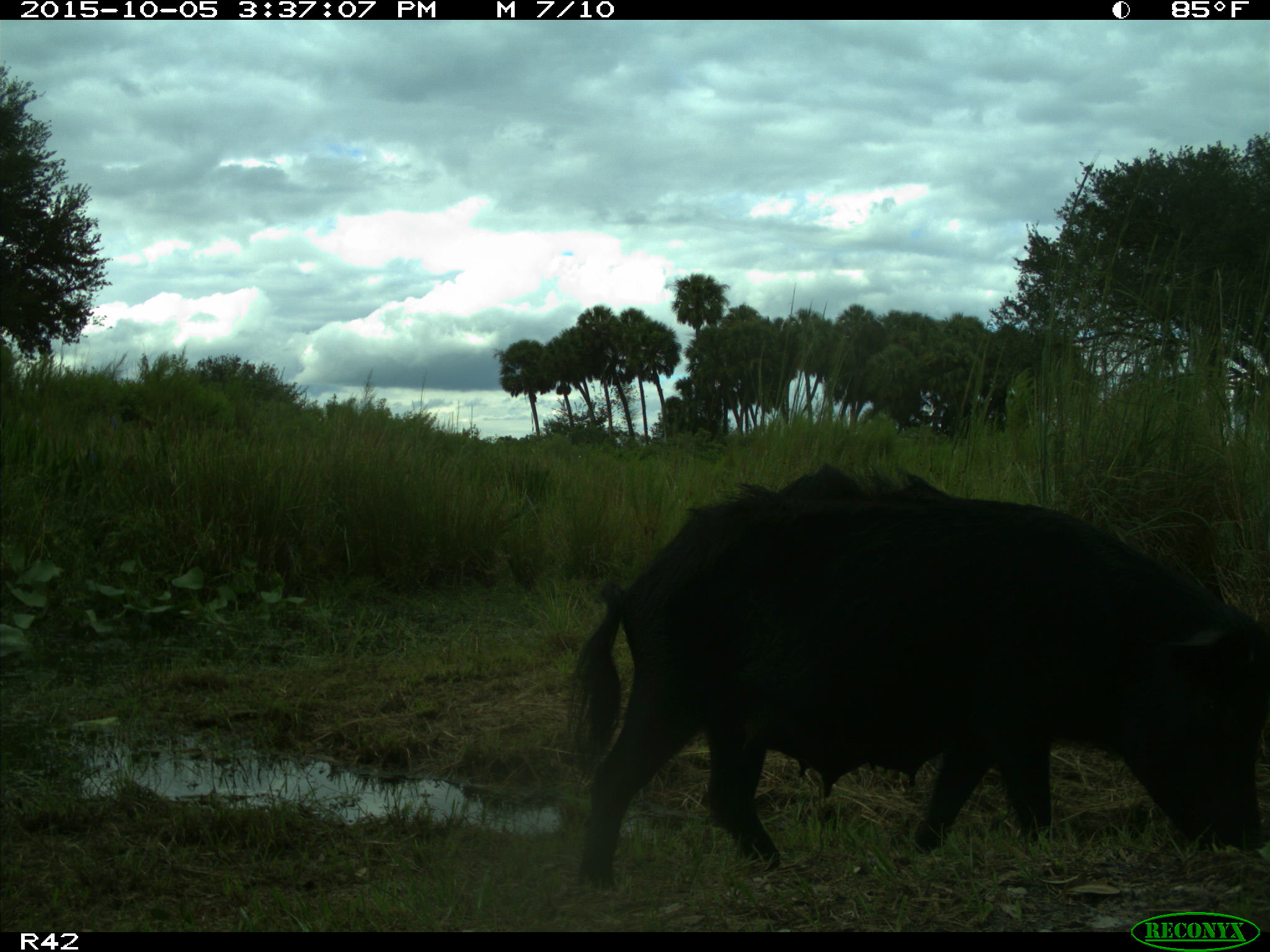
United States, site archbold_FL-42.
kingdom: Animalia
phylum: Chordata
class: Mammalia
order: Artiodactyla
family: Suidae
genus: Sus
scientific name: Sus scrofa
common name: wild boar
Sus scrofa (wild boar).